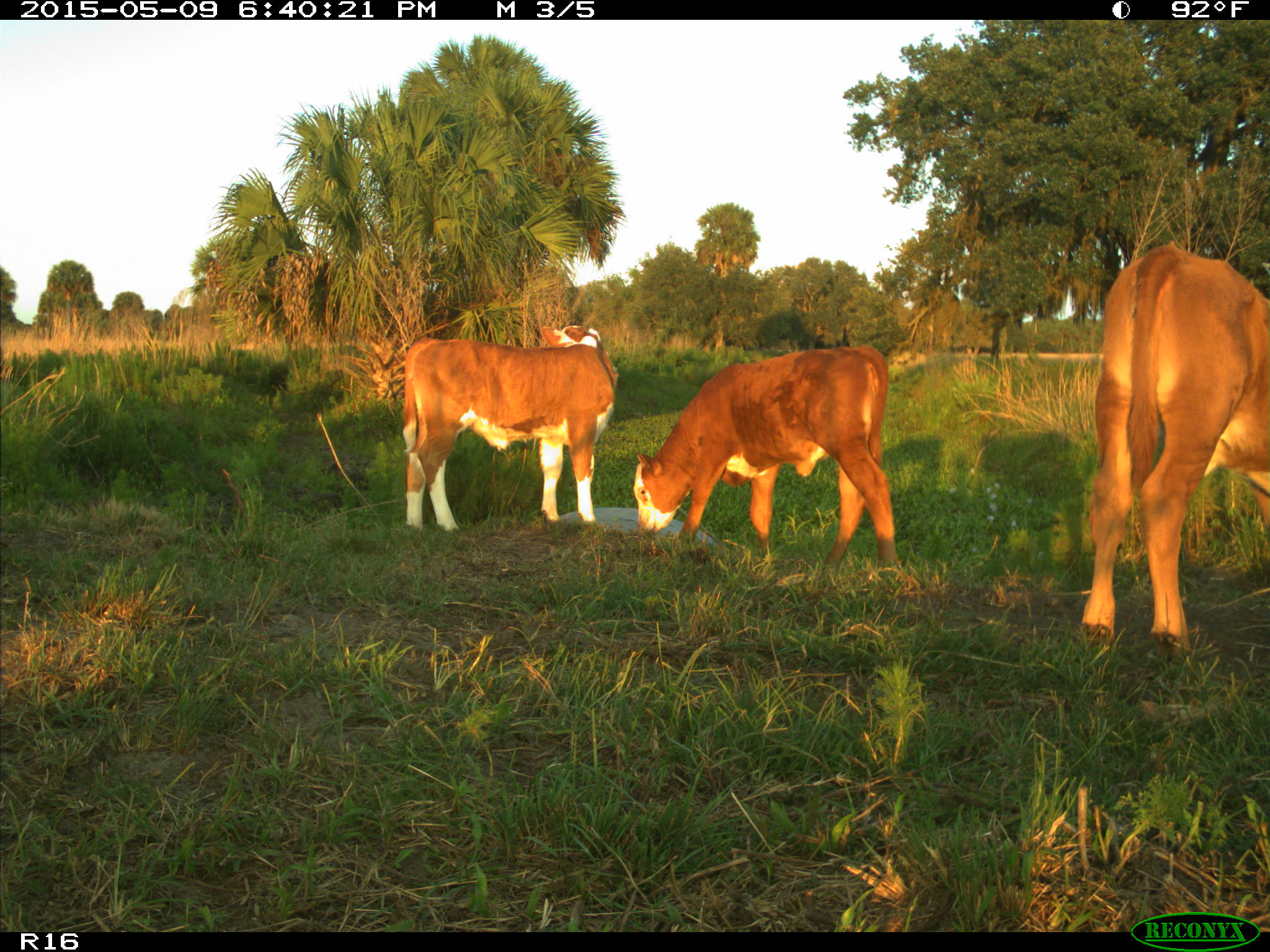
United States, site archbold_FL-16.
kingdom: Animalia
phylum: Chordata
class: Mammalia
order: Artiodactyla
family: Bovidae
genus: Bos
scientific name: Bos taurus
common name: domestic cow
Bos taurus (domestic cow).